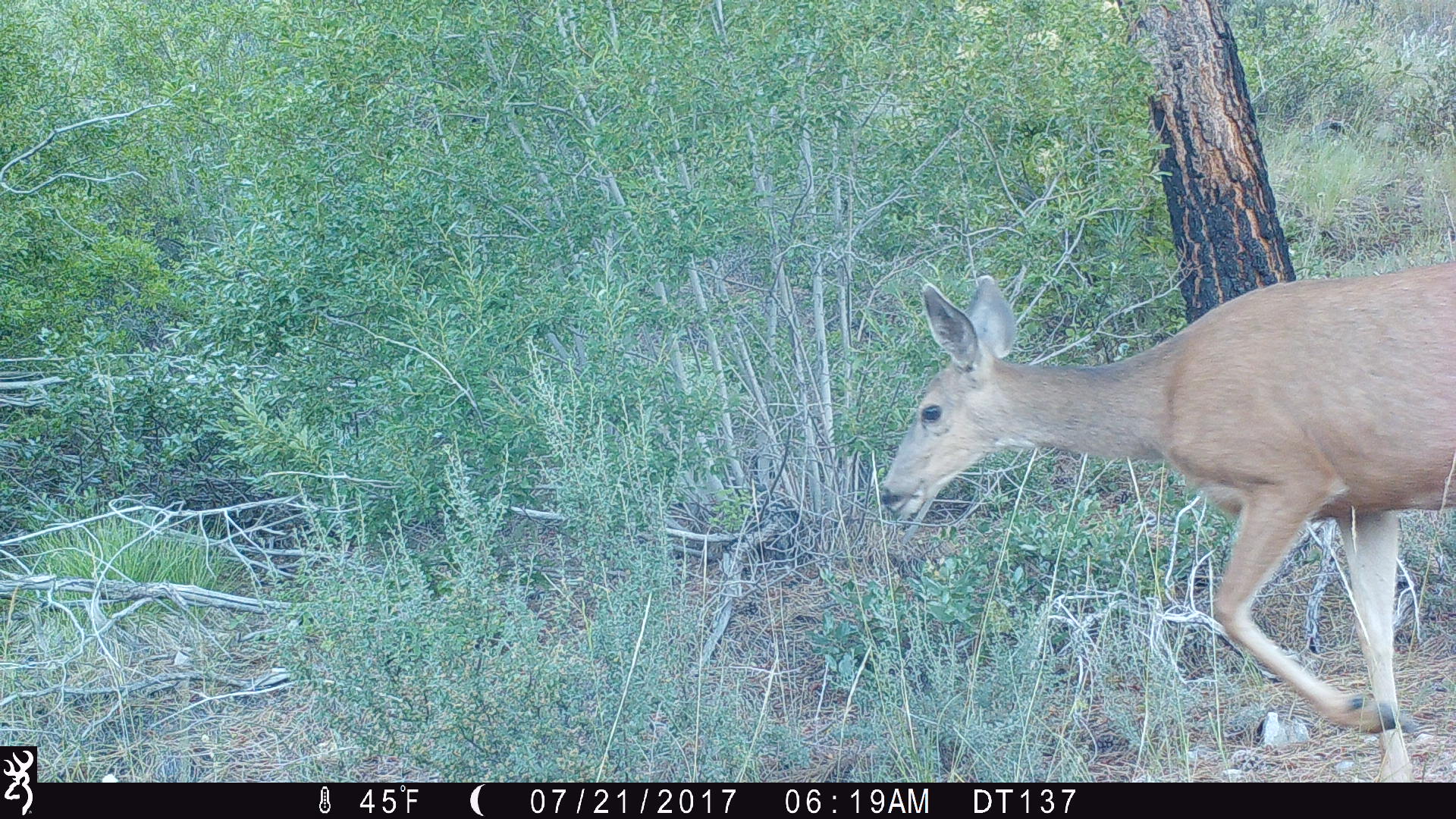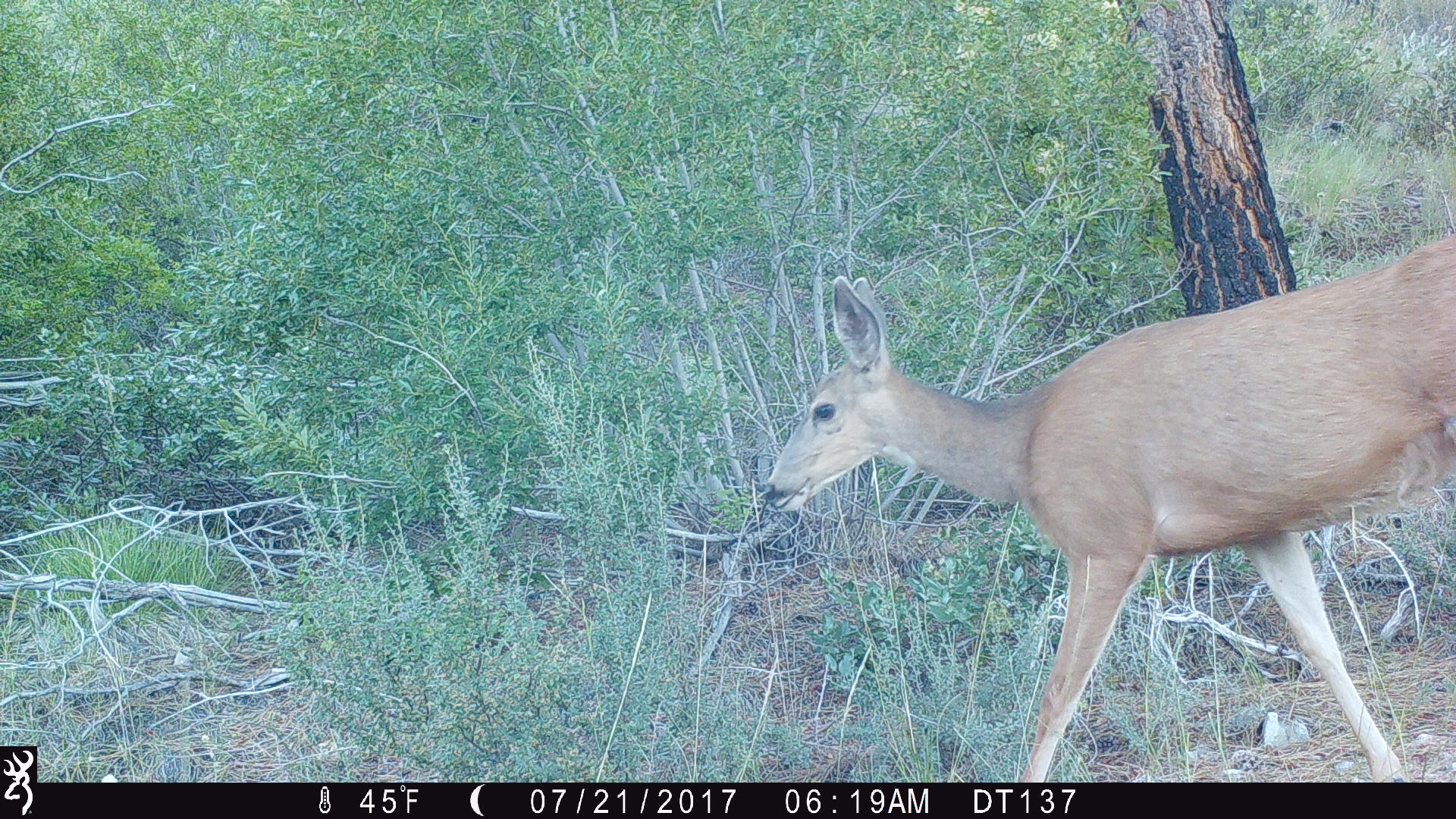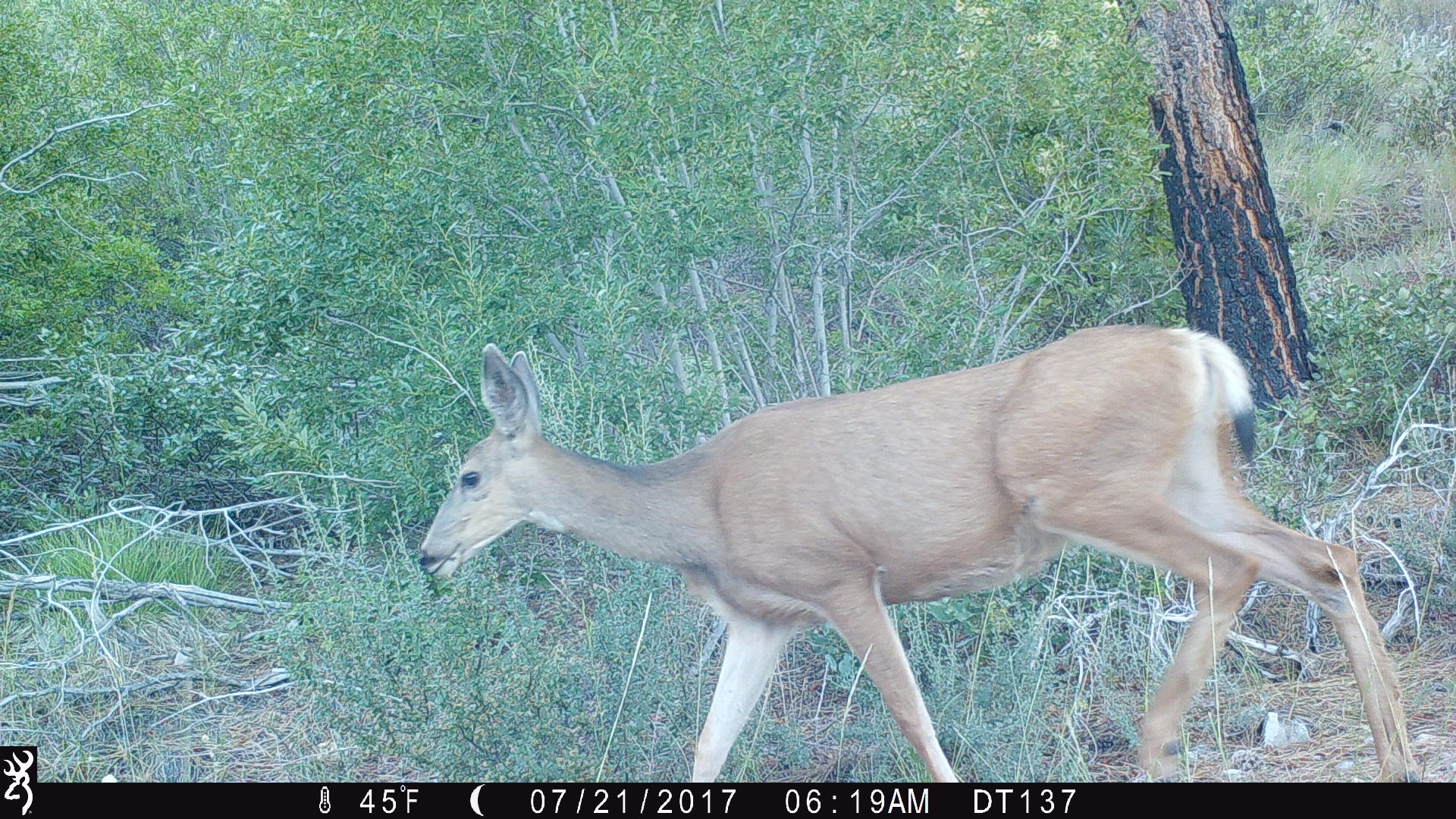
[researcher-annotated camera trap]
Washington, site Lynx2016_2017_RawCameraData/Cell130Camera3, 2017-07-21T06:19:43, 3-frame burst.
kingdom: Animalia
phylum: Chordata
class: Mammalia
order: Artiodactyla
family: Cervidae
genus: Odocoileus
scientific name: Odocoileus hemionus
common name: mule deer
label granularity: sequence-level